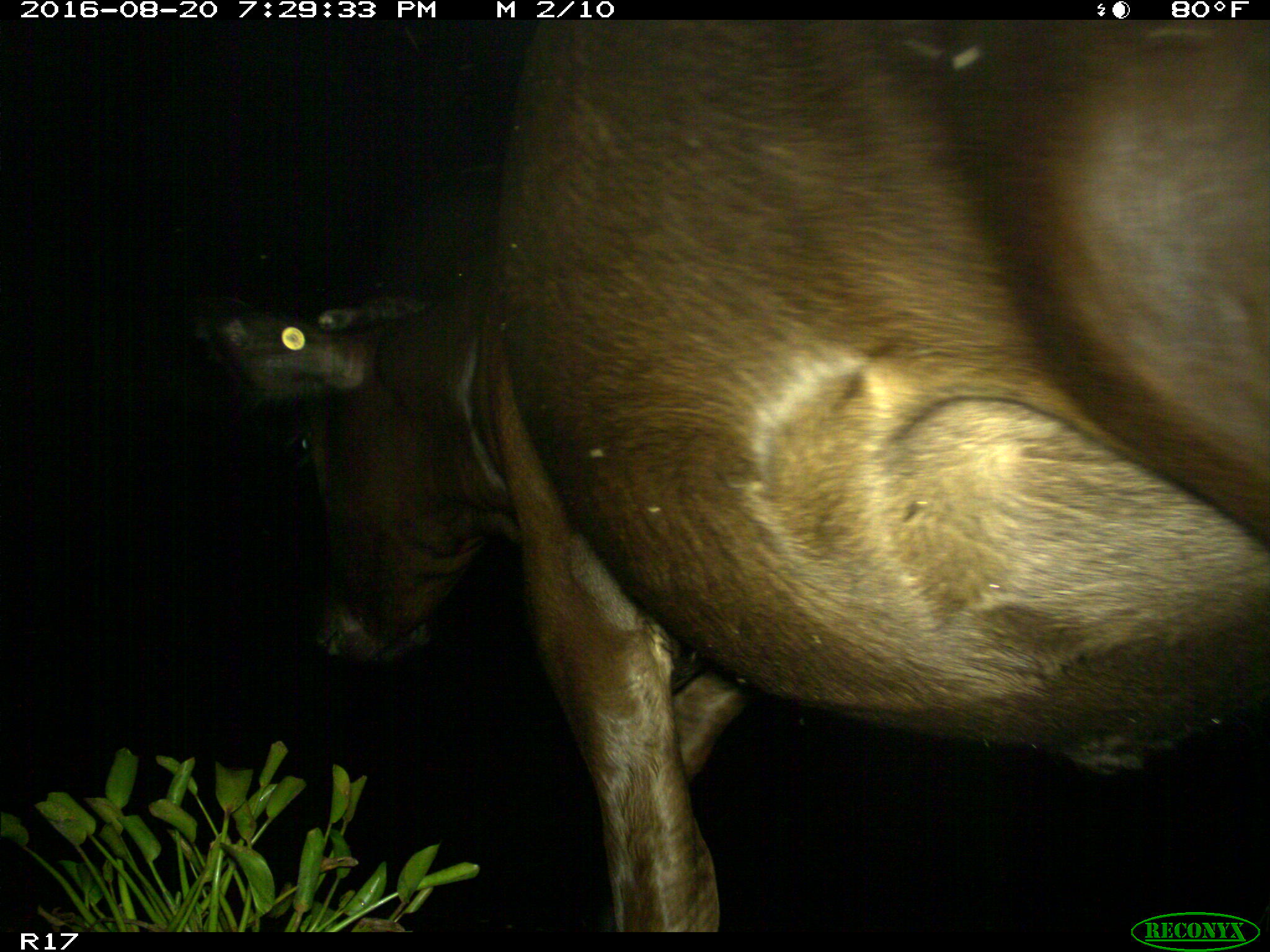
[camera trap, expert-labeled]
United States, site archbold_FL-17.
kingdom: Animalia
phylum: Chordata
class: Mammalia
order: Artiodactyla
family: Bovidae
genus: Bos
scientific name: Bos taurus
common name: domestic cow